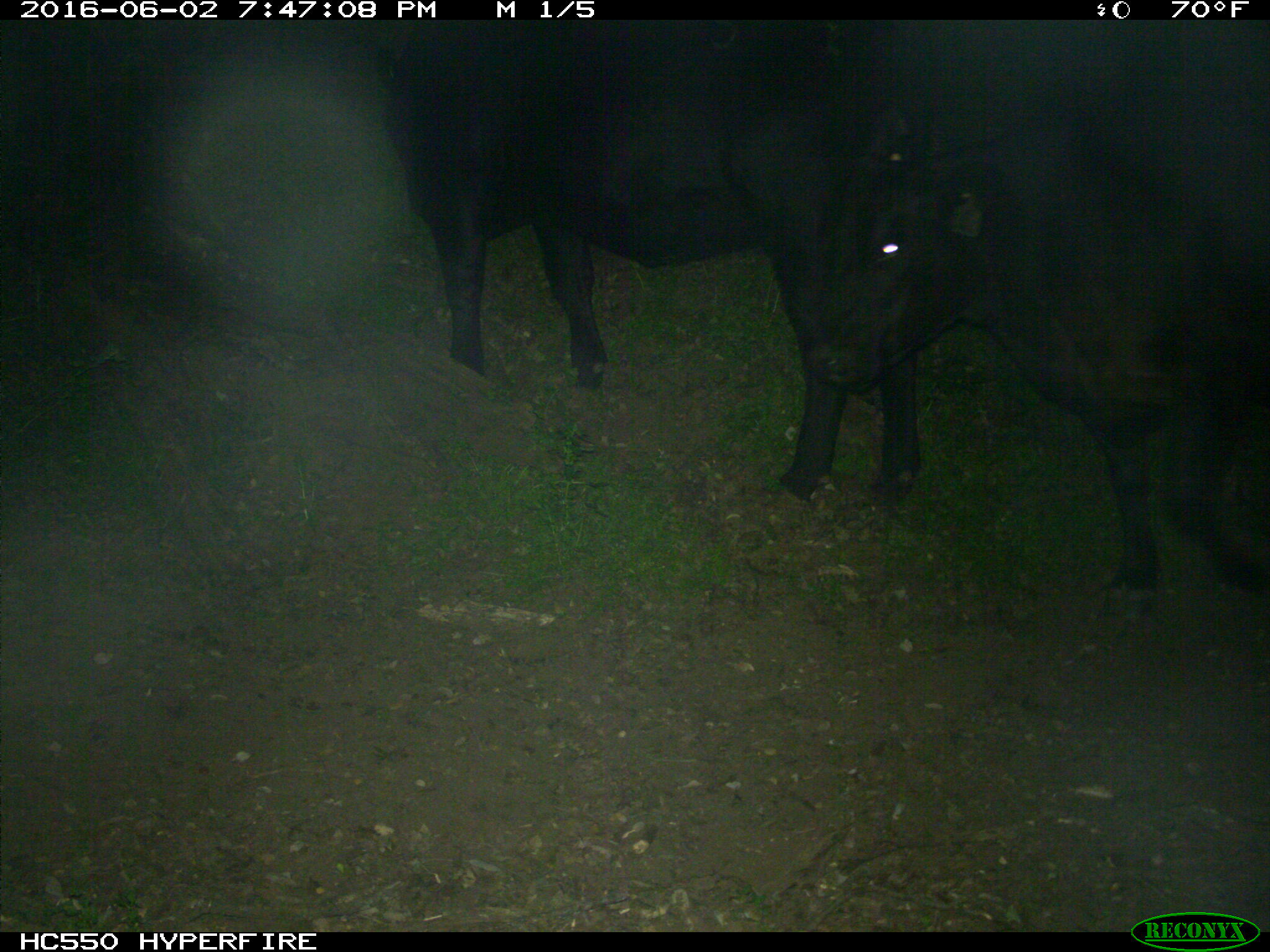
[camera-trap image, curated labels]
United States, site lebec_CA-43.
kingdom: Animalia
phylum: Chordata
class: Mammalia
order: Artiodactyla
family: Bovidae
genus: Bos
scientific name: Bos taurus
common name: domestic cow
Bos taurus (domestic cow).